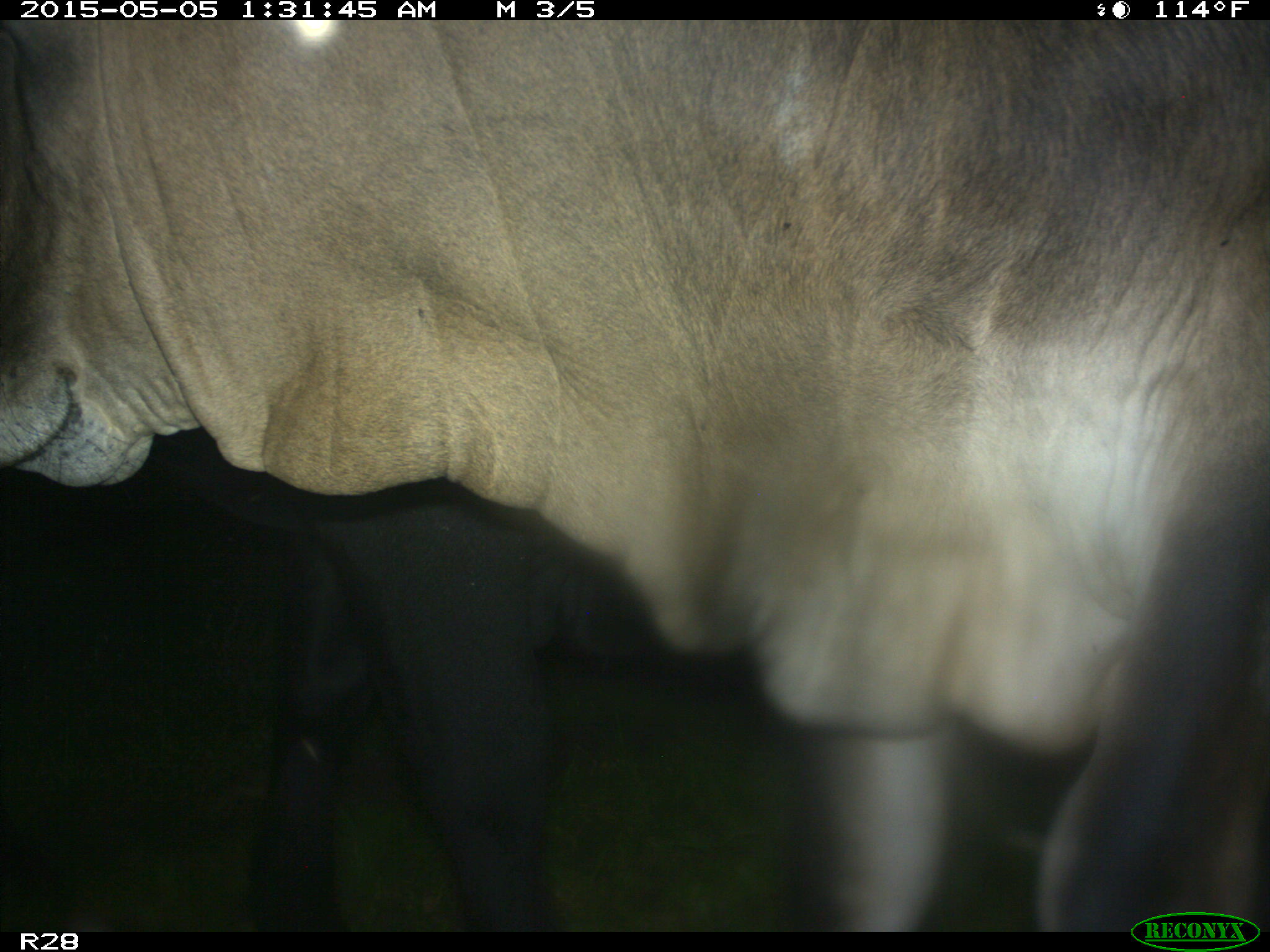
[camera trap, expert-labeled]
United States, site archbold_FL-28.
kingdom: Animalia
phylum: Chordata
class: Mammalia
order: Artiodactyla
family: Bovidae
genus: Bos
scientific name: Bos taurus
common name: domestic cow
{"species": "Bos taurus (domestic cow)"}